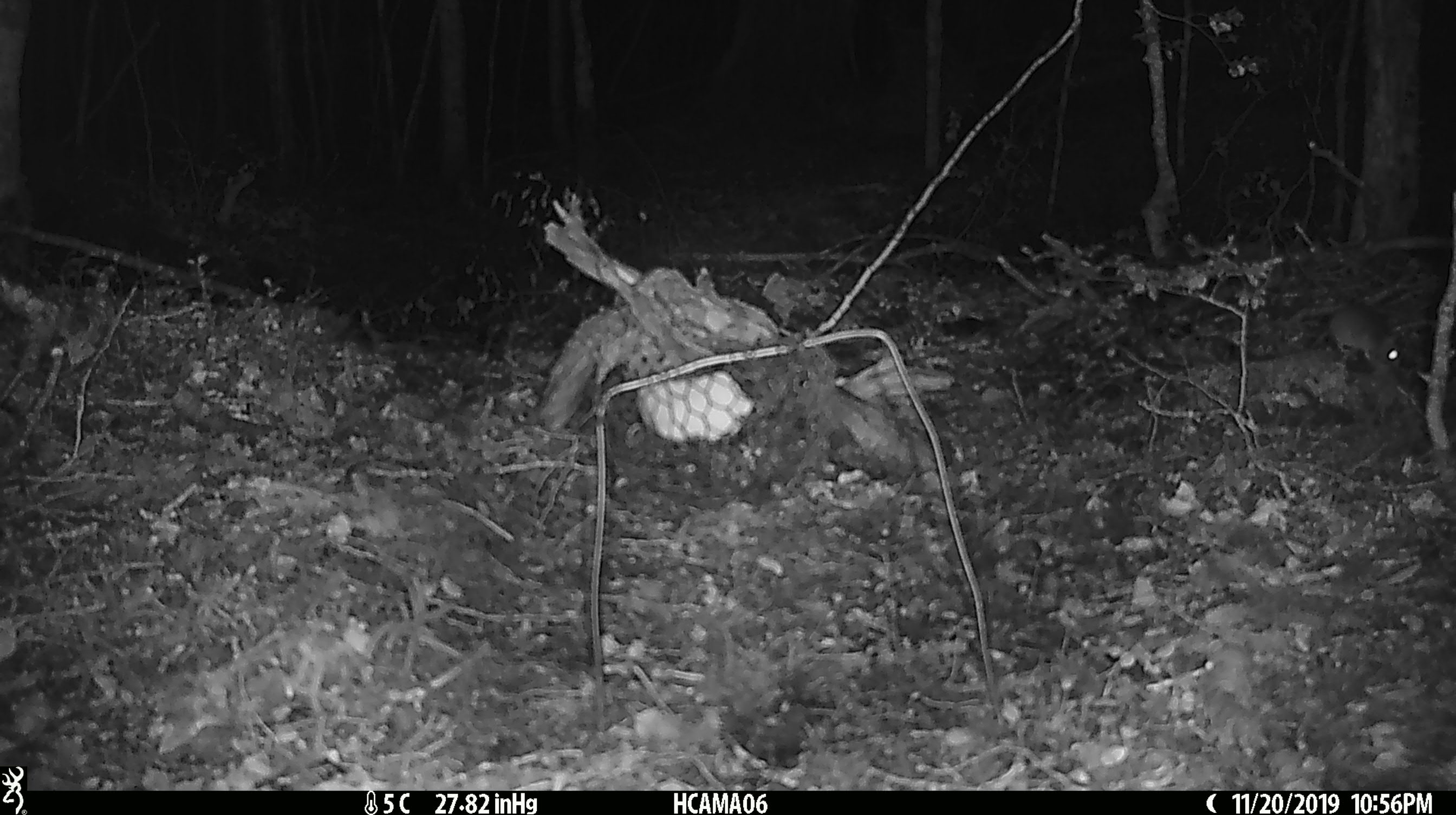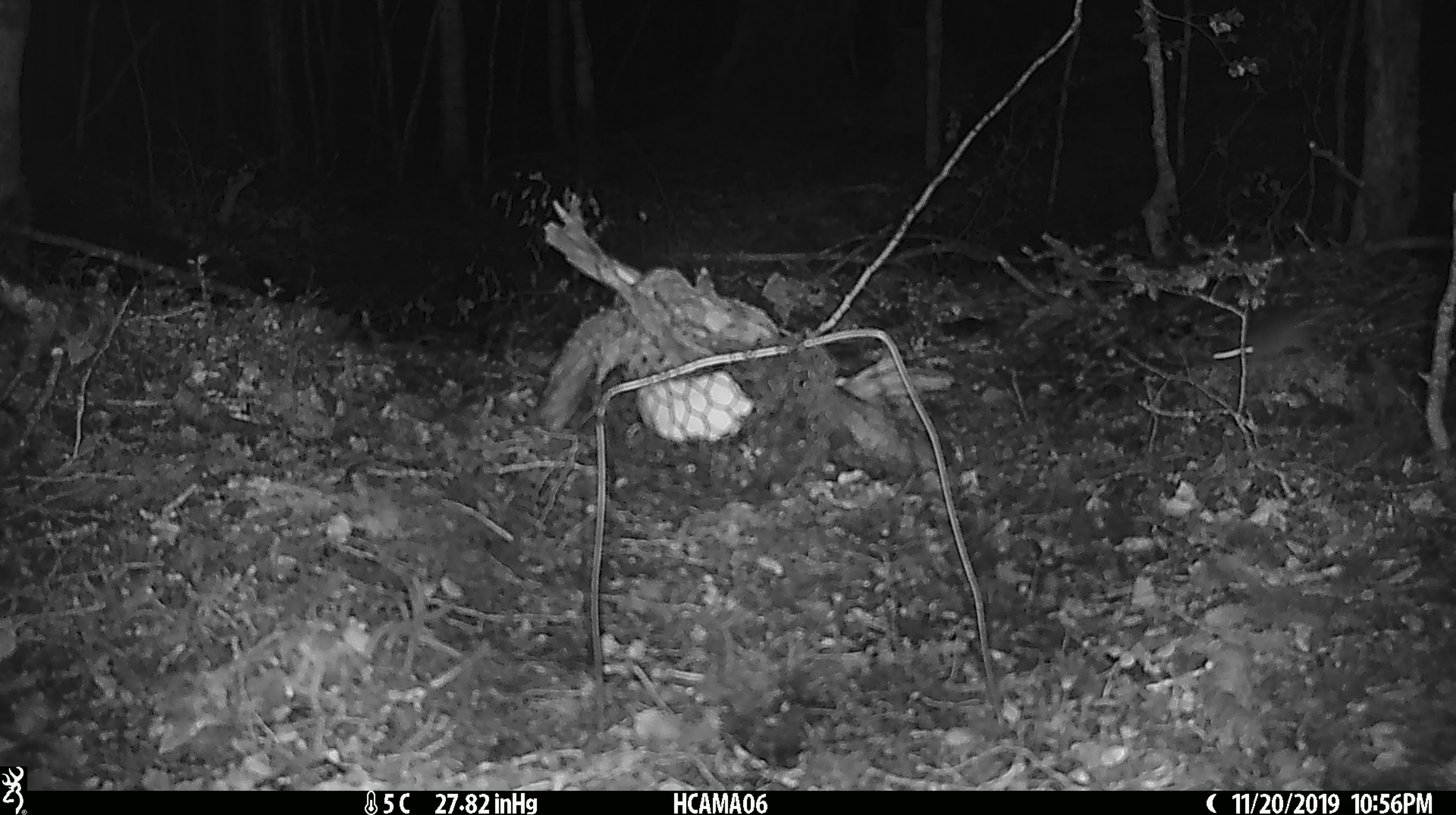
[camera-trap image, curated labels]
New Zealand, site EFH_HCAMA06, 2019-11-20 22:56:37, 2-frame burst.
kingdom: Animalia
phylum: Chordata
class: Mammalia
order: Rodentia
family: Muridae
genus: Mus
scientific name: Mus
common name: mouse